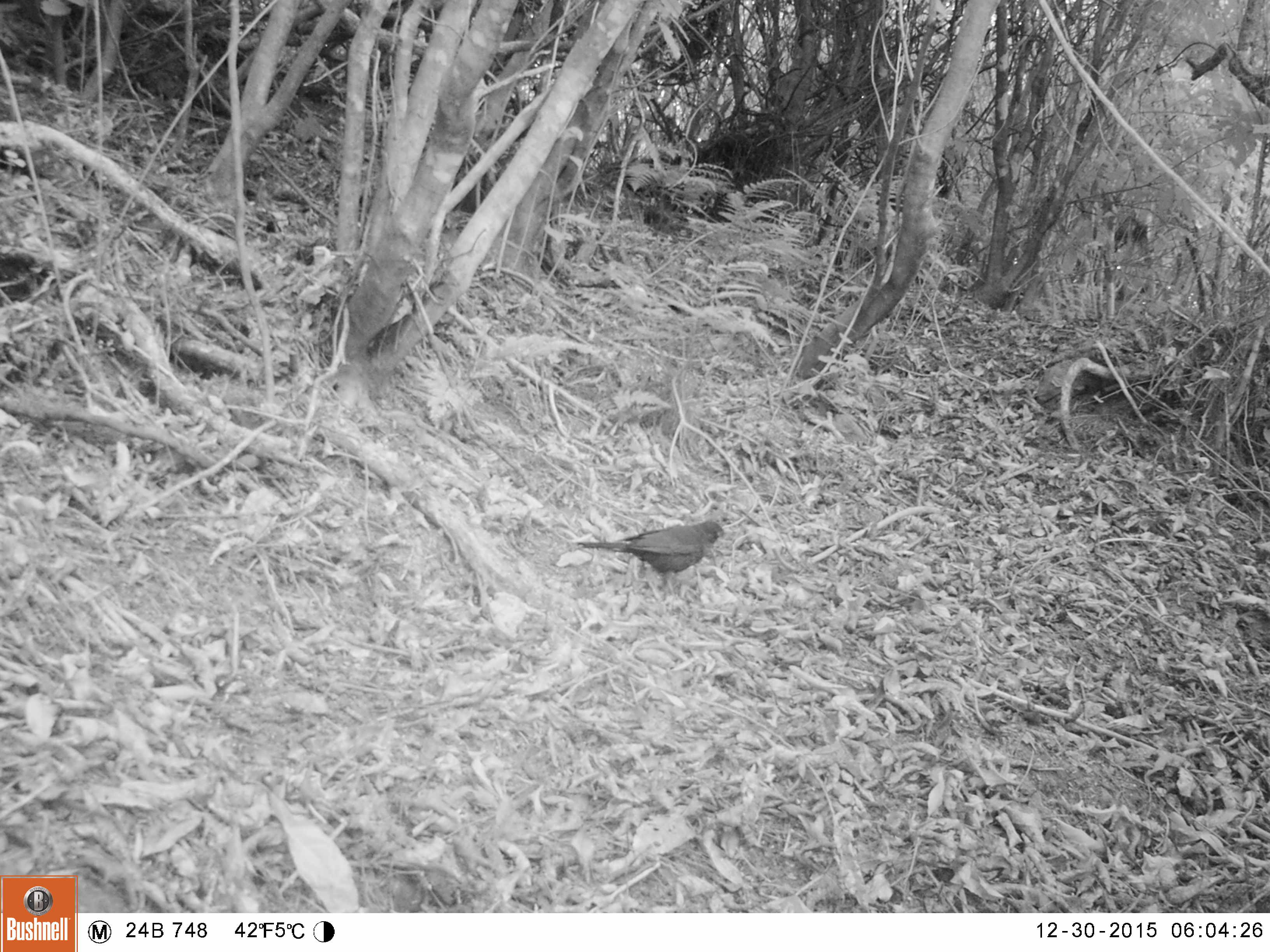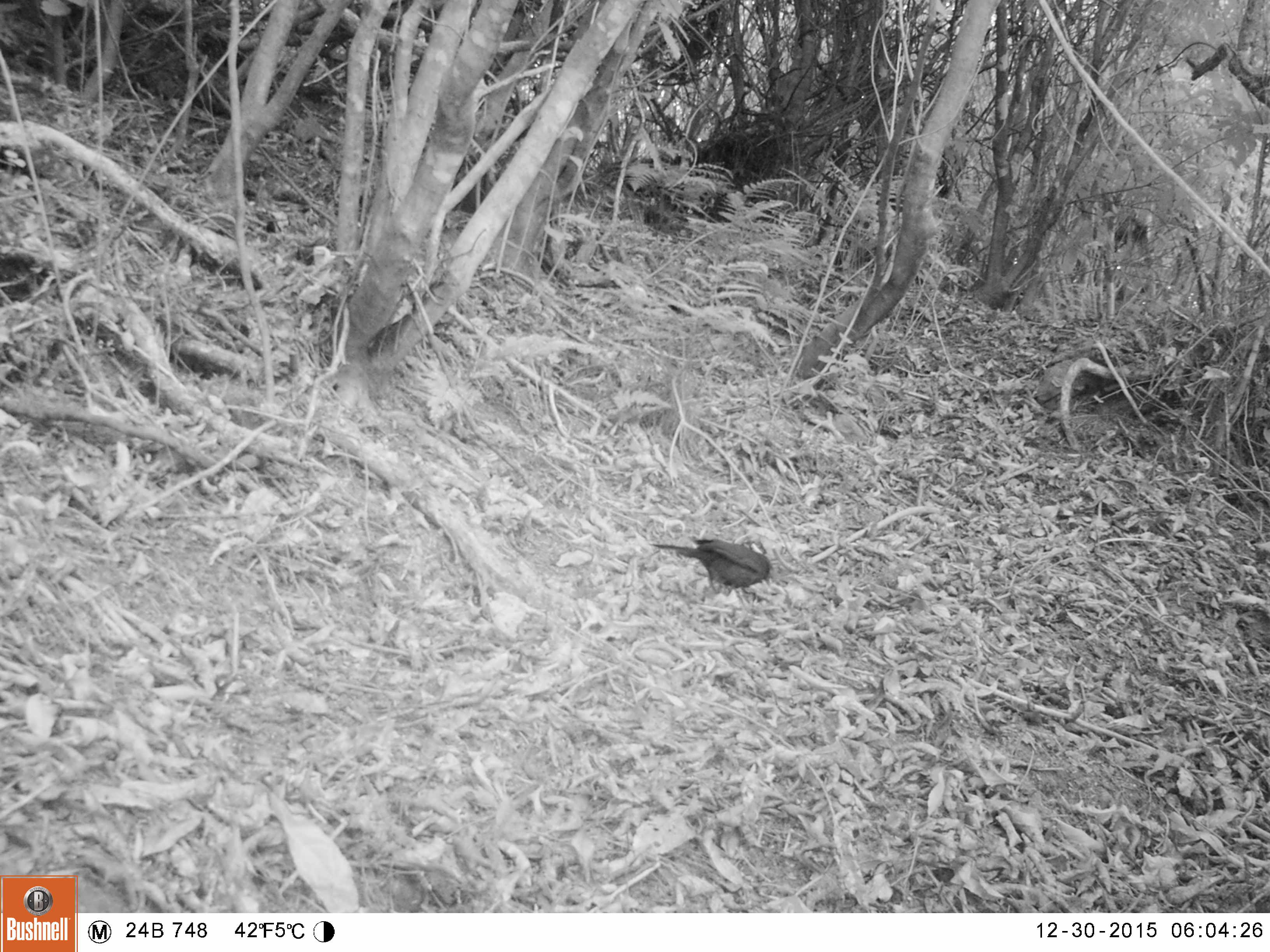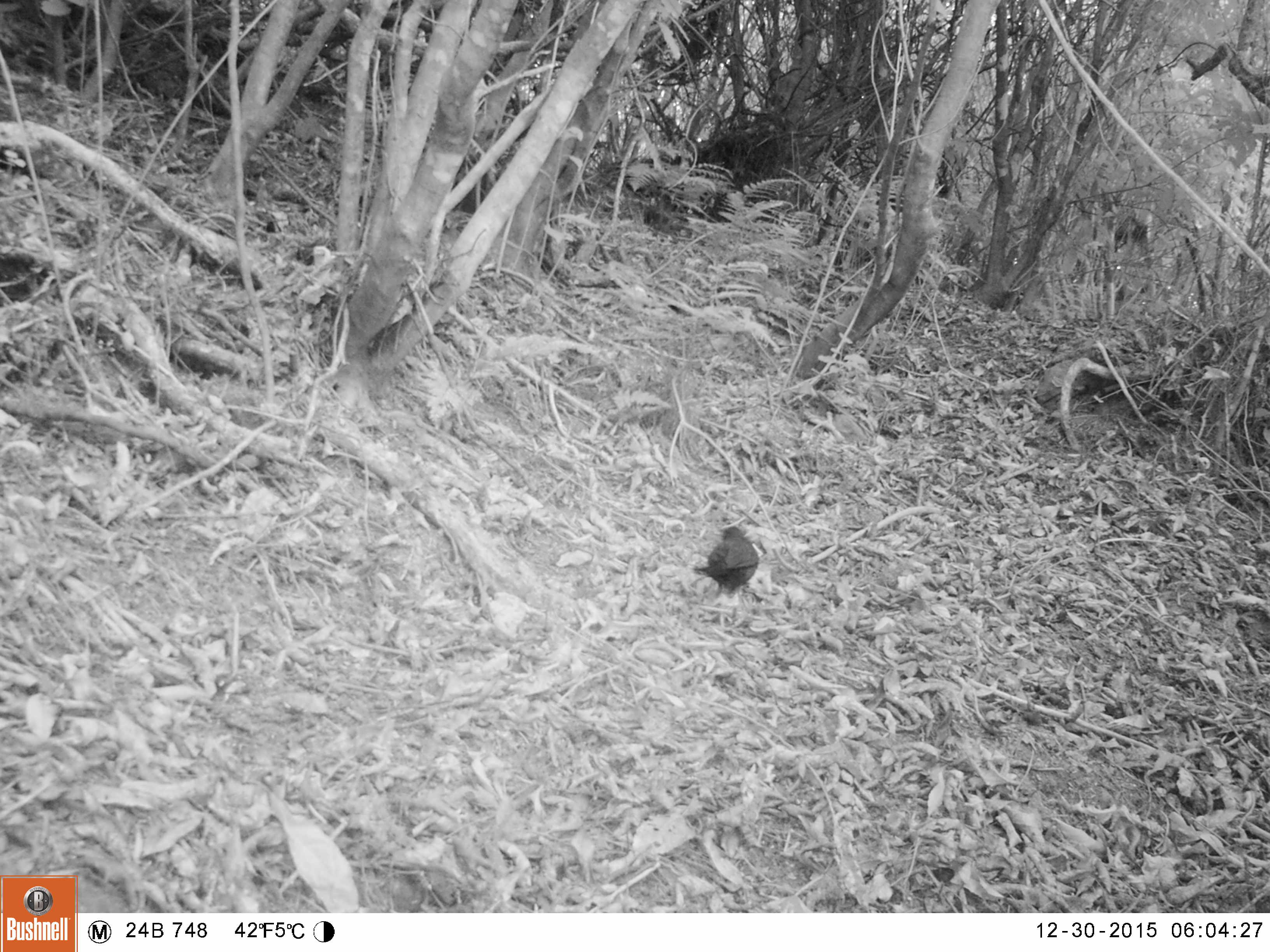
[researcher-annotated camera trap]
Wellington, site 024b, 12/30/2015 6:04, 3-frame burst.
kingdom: Animalia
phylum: Chordata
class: Aves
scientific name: Aves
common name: bird